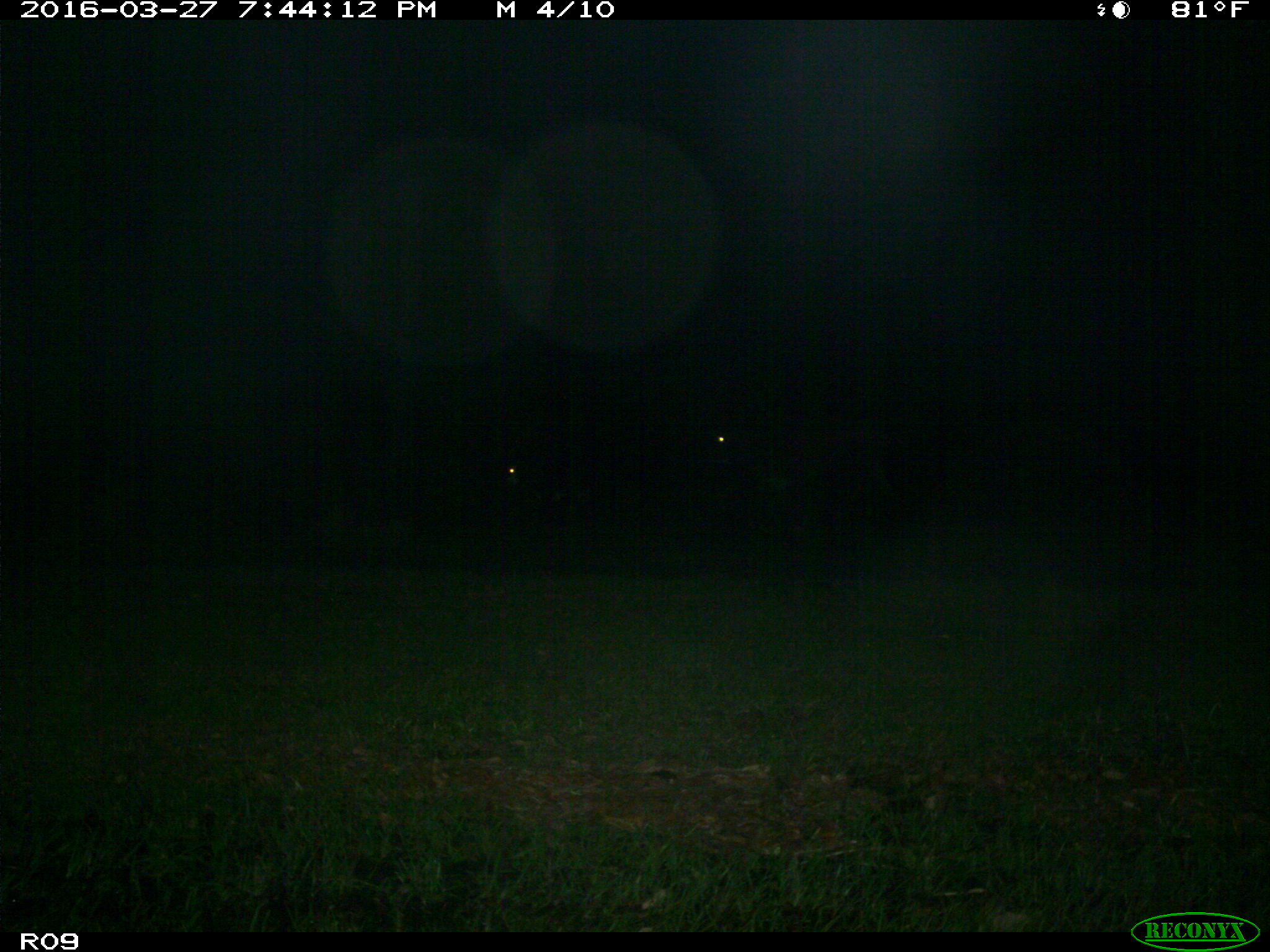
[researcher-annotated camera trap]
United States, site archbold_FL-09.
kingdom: Animalia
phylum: Chordata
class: Mammalia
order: Artiodactyla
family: Bovidae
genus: Bos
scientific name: Bos taurus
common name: domestic cow